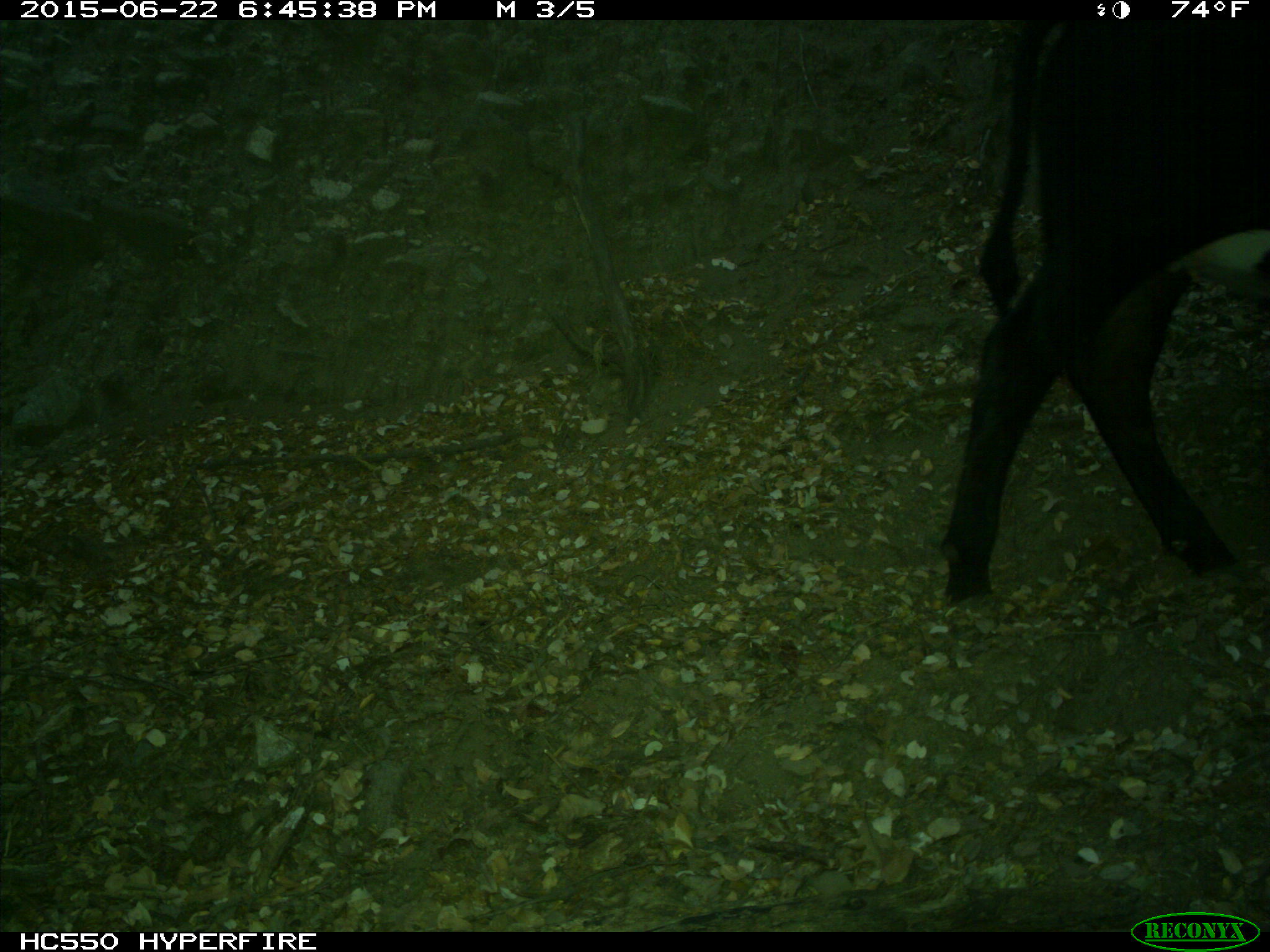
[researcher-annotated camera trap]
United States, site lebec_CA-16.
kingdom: Animalia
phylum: Chordata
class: Mammalia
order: Artiodactyla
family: Bovidae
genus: Bos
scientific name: Bos taurus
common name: domestic cow